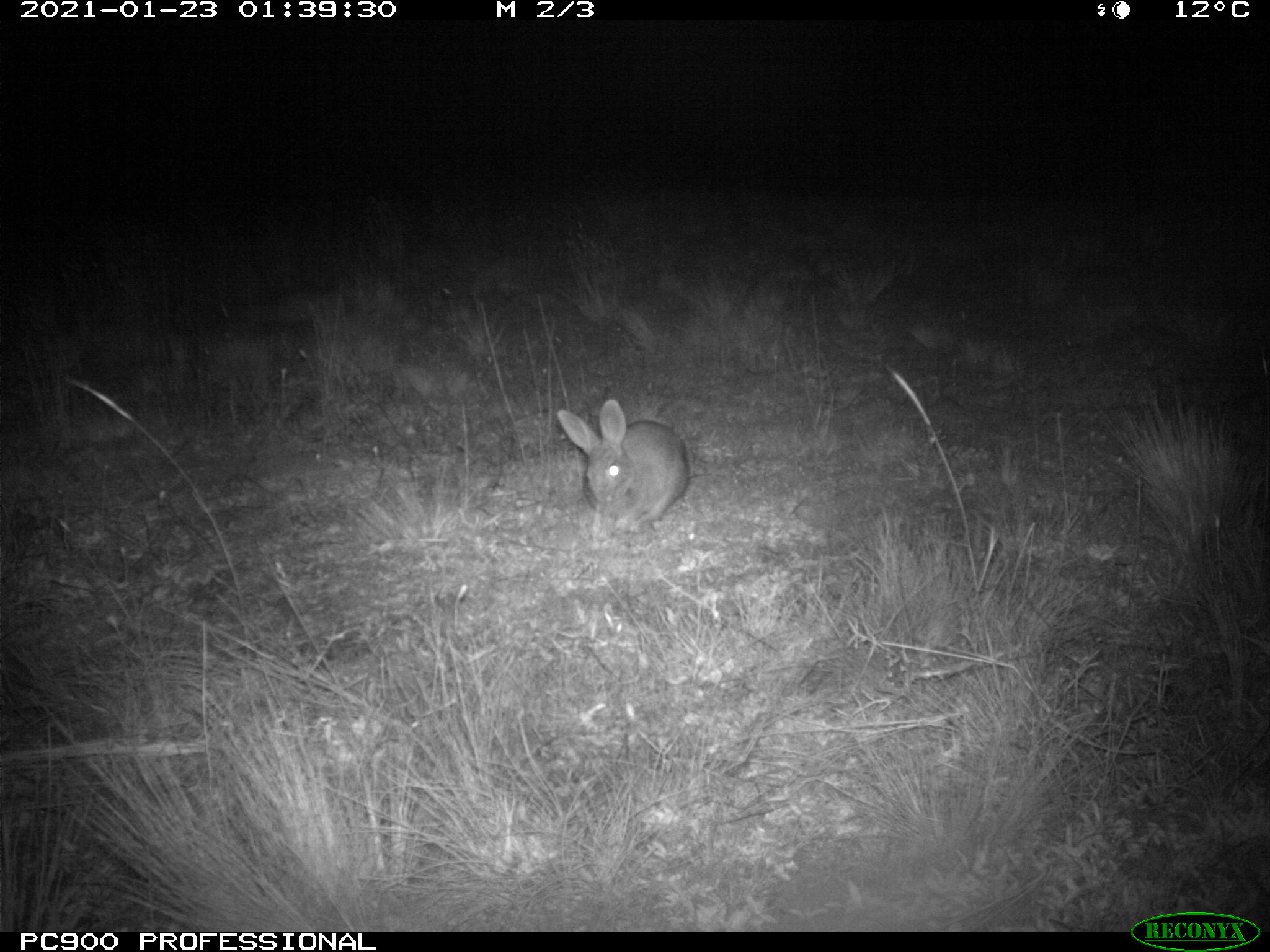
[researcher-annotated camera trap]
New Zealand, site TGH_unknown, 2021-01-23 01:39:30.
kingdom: Animalia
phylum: Chordata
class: Mammalia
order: Lagomorpha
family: Leporidae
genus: Oryctolagus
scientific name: Oryctolagus cuniculus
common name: european rabbit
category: rabbit